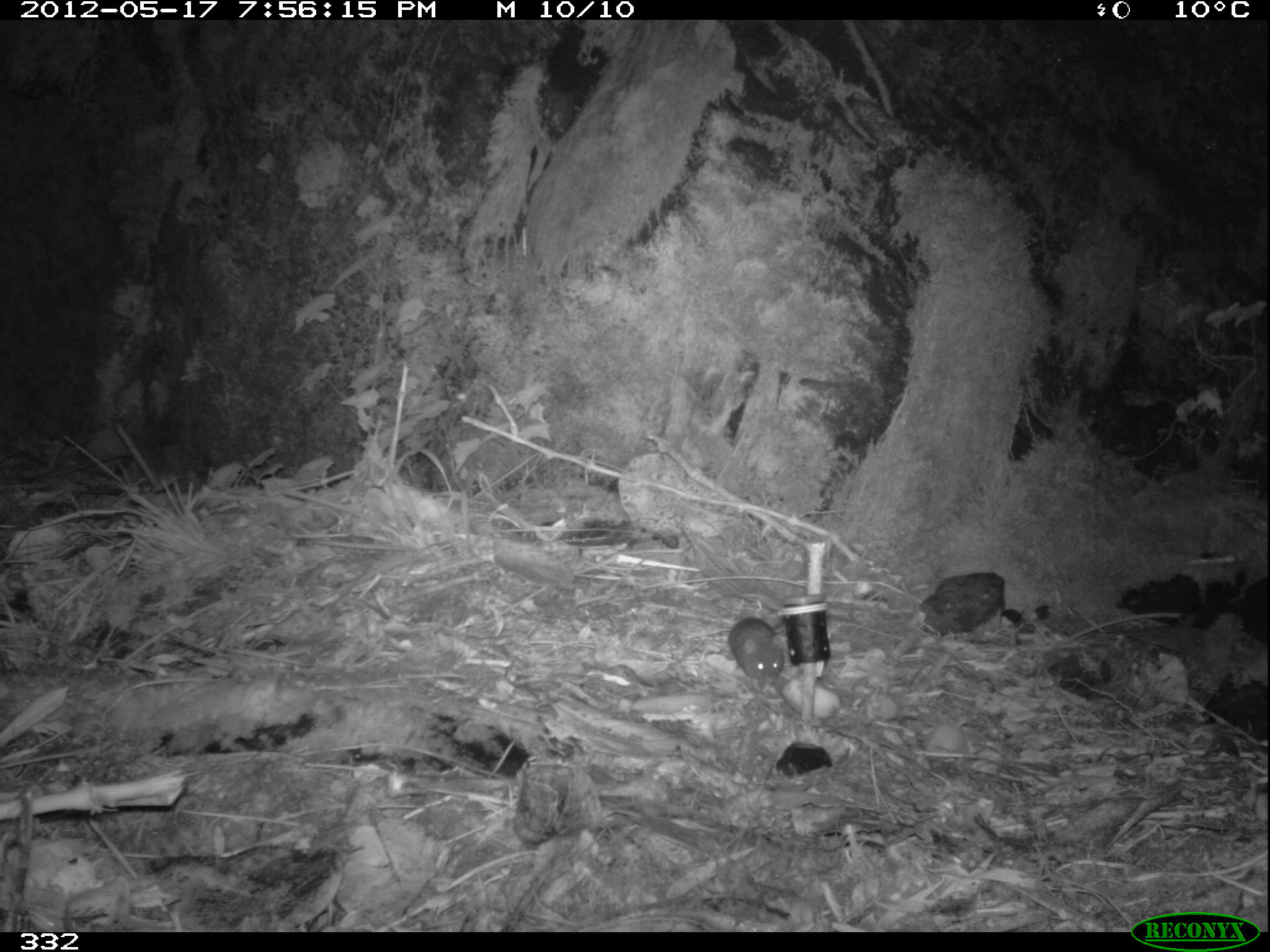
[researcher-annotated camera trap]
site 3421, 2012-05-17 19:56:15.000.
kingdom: Animalia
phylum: Chordata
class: Mammalia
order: Rodentia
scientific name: Rodentia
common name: rodents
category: unknown rodent